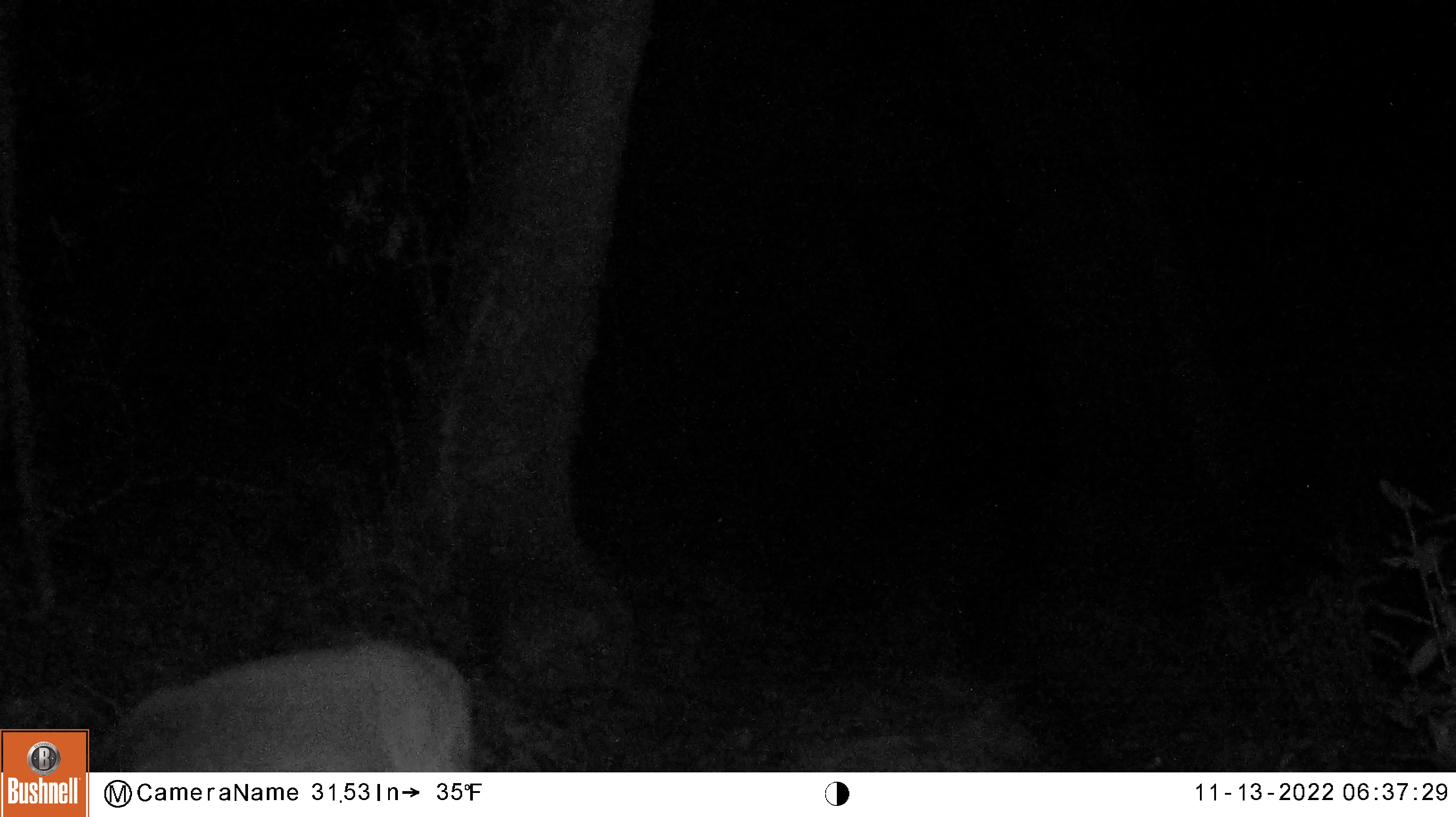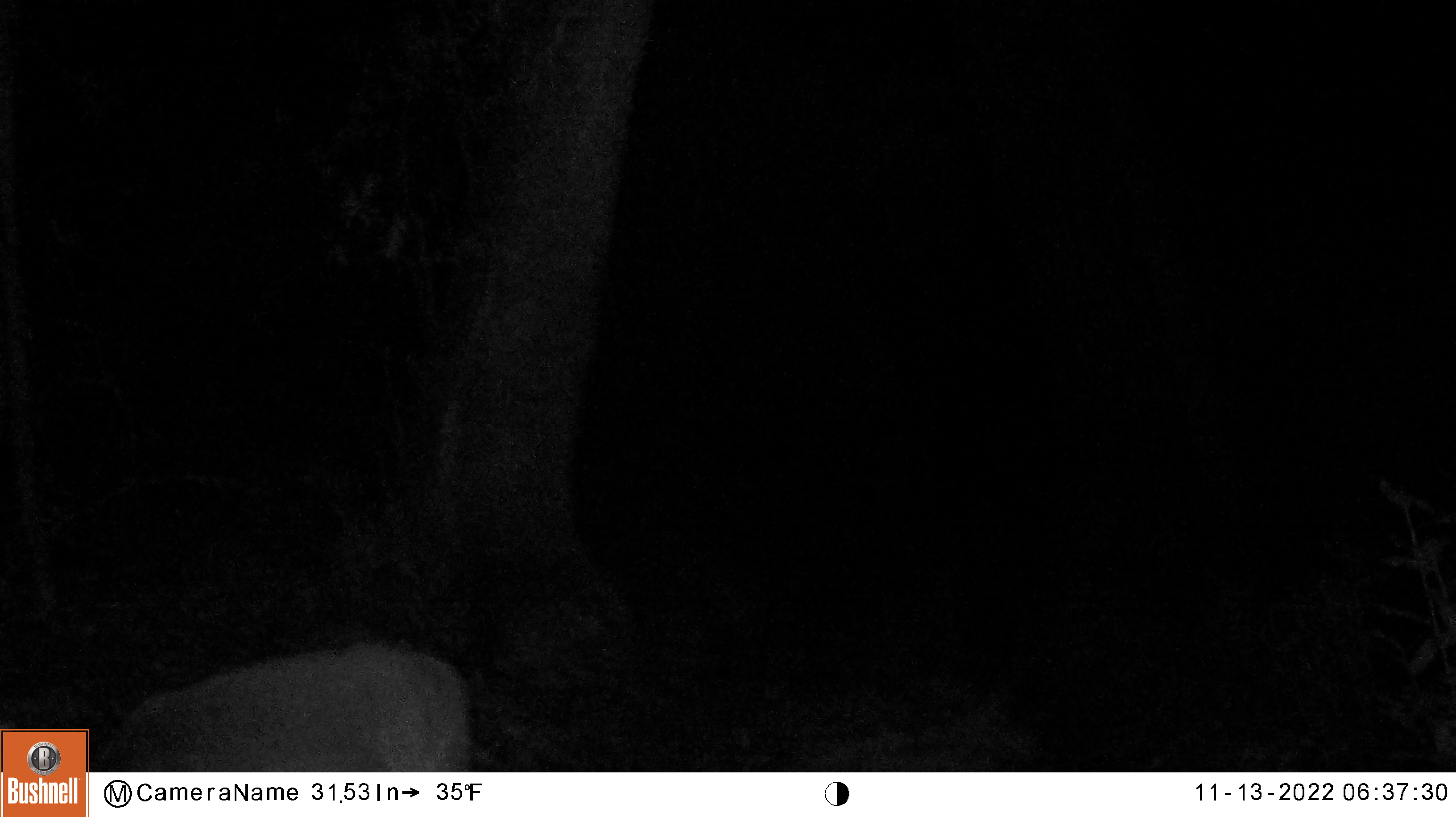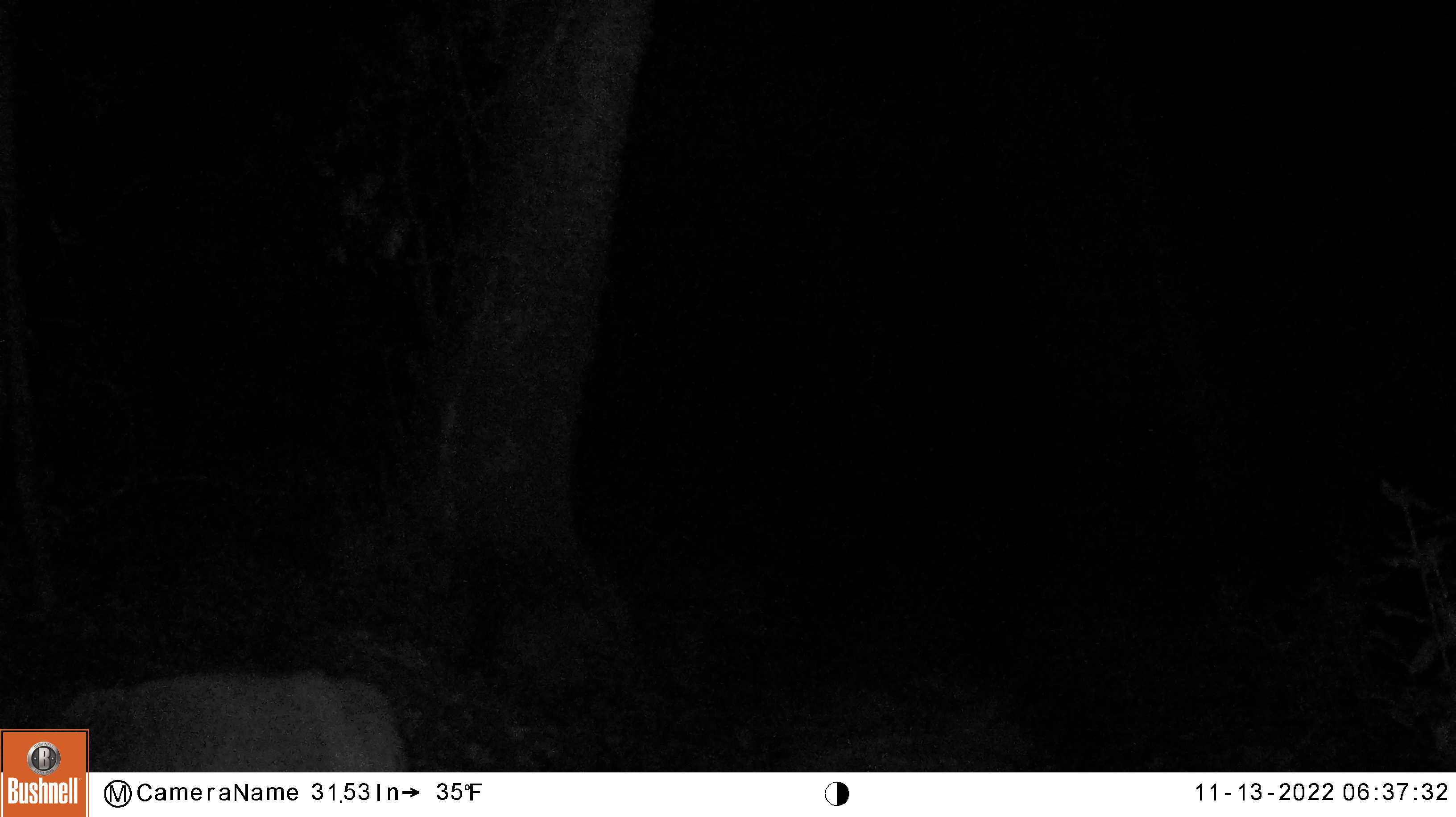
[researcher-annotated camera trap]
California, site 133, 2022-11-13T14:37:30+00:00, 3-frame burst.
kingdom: Animalia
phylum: Chordata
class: Mammalia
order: Artiodactyla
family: Cervidae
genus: Odocoileus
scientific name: Odocoileus hemionus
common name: mule deer